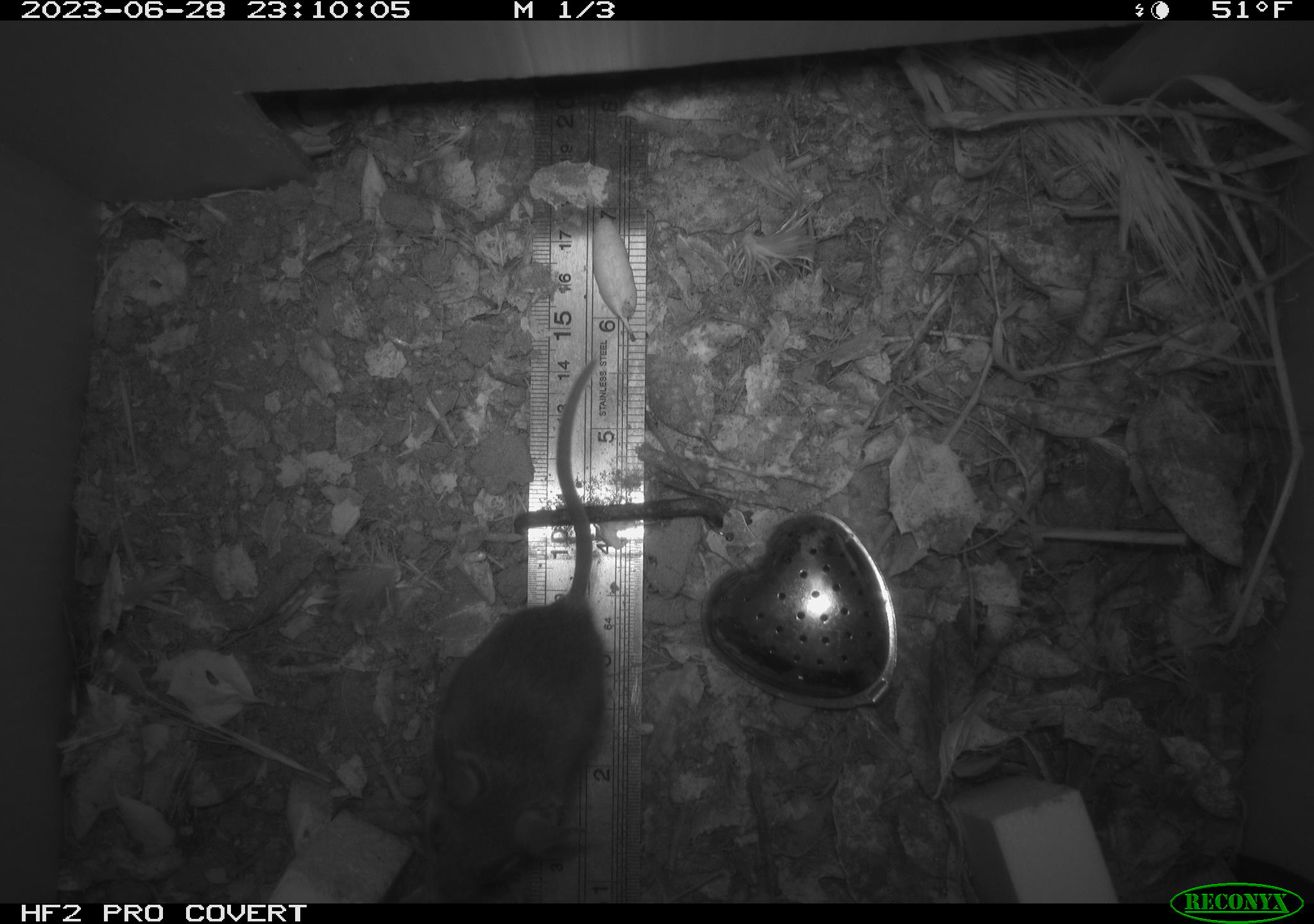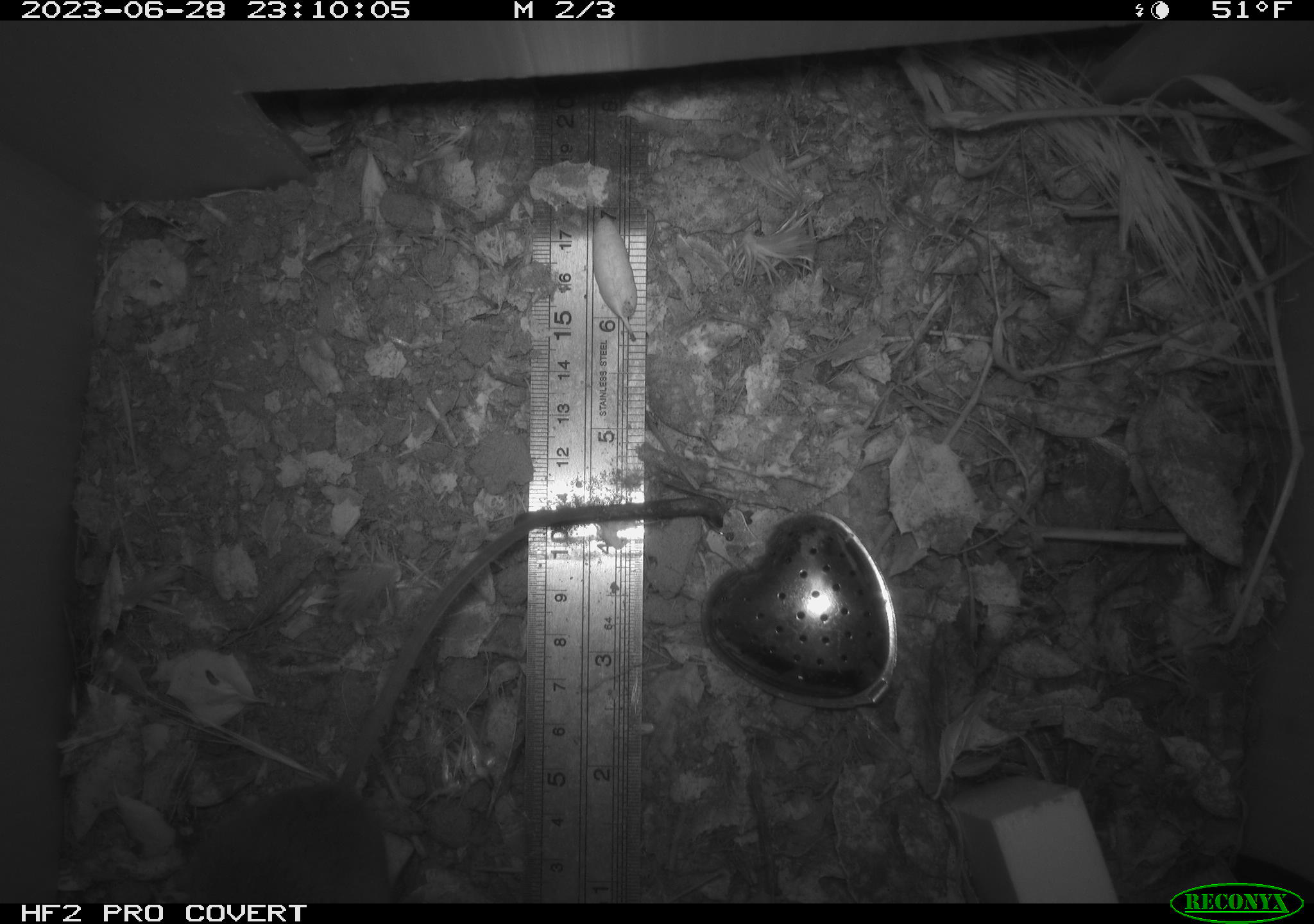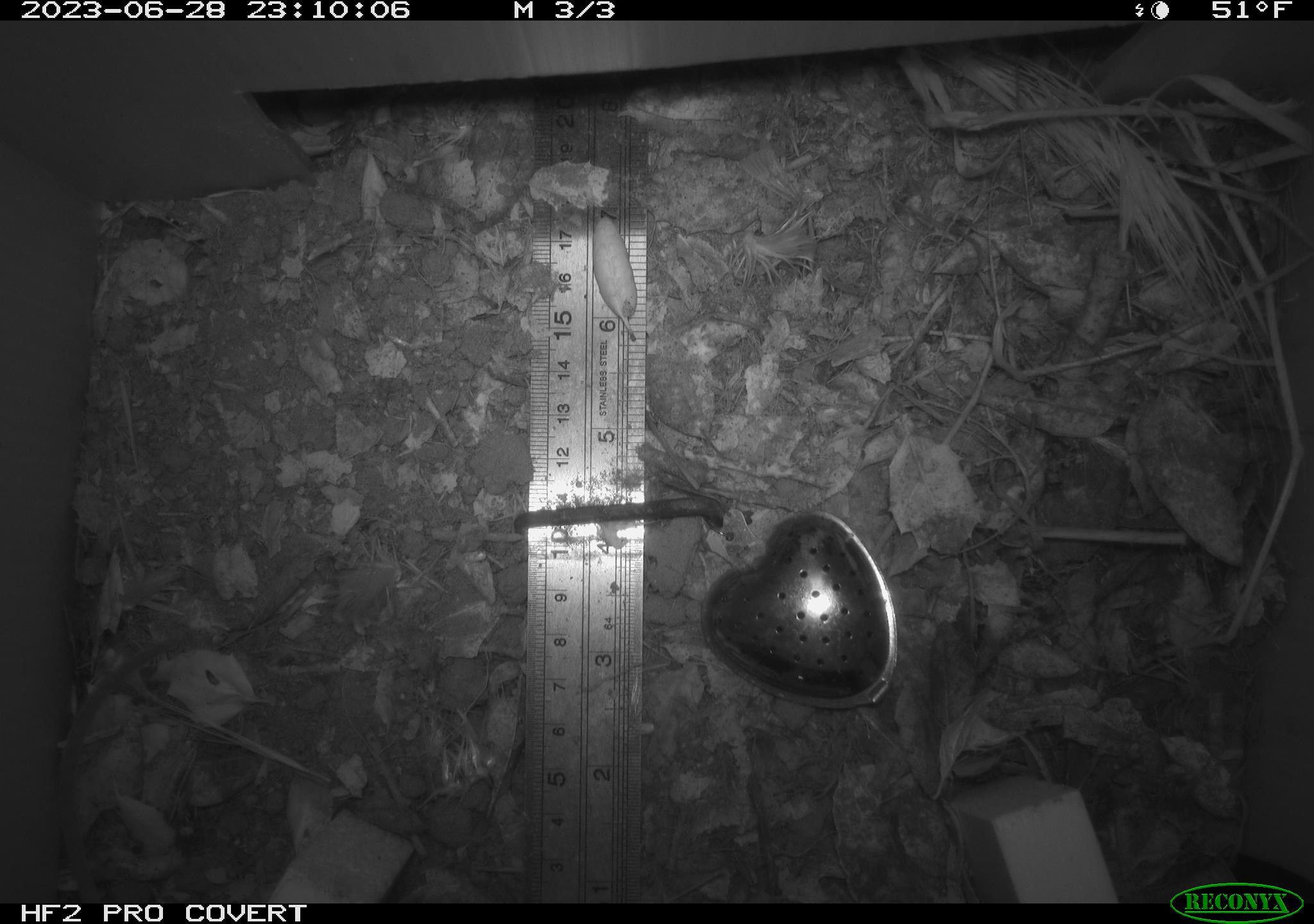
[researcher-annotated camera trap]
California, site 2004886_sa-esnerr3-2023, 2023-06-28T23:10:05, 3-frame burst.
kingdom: Animalia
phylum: Chordata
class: Mammalia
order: Rodentia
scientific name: Rodentia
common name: mouse species